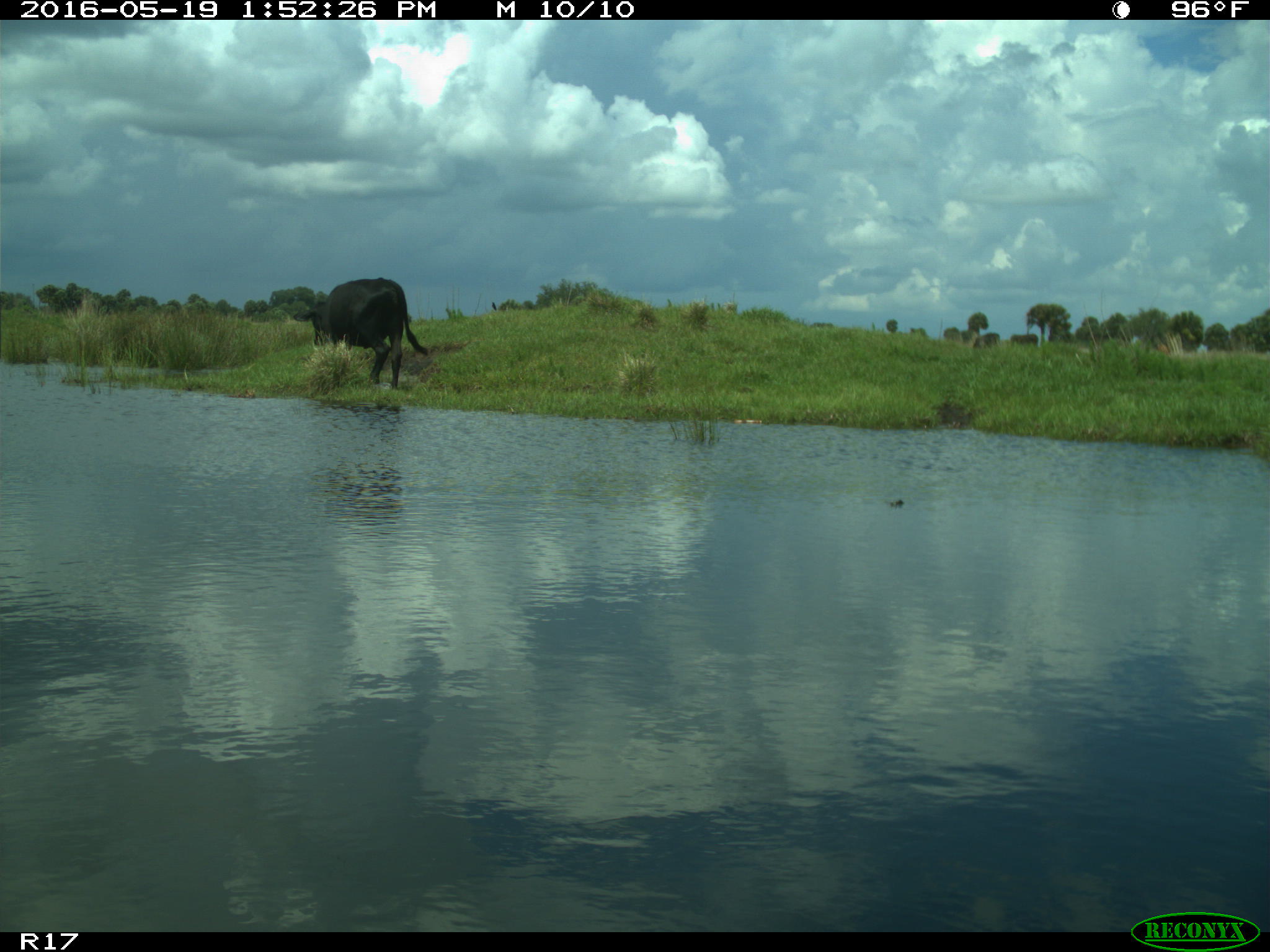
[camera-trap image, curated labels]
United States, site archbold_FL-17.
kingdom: Animalia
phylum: Chordata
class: Mammalia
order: Artiodactyla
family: Bovidae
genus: Bos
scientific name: Bos taurus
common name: domestic cow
Bos taurus (domestic cow).